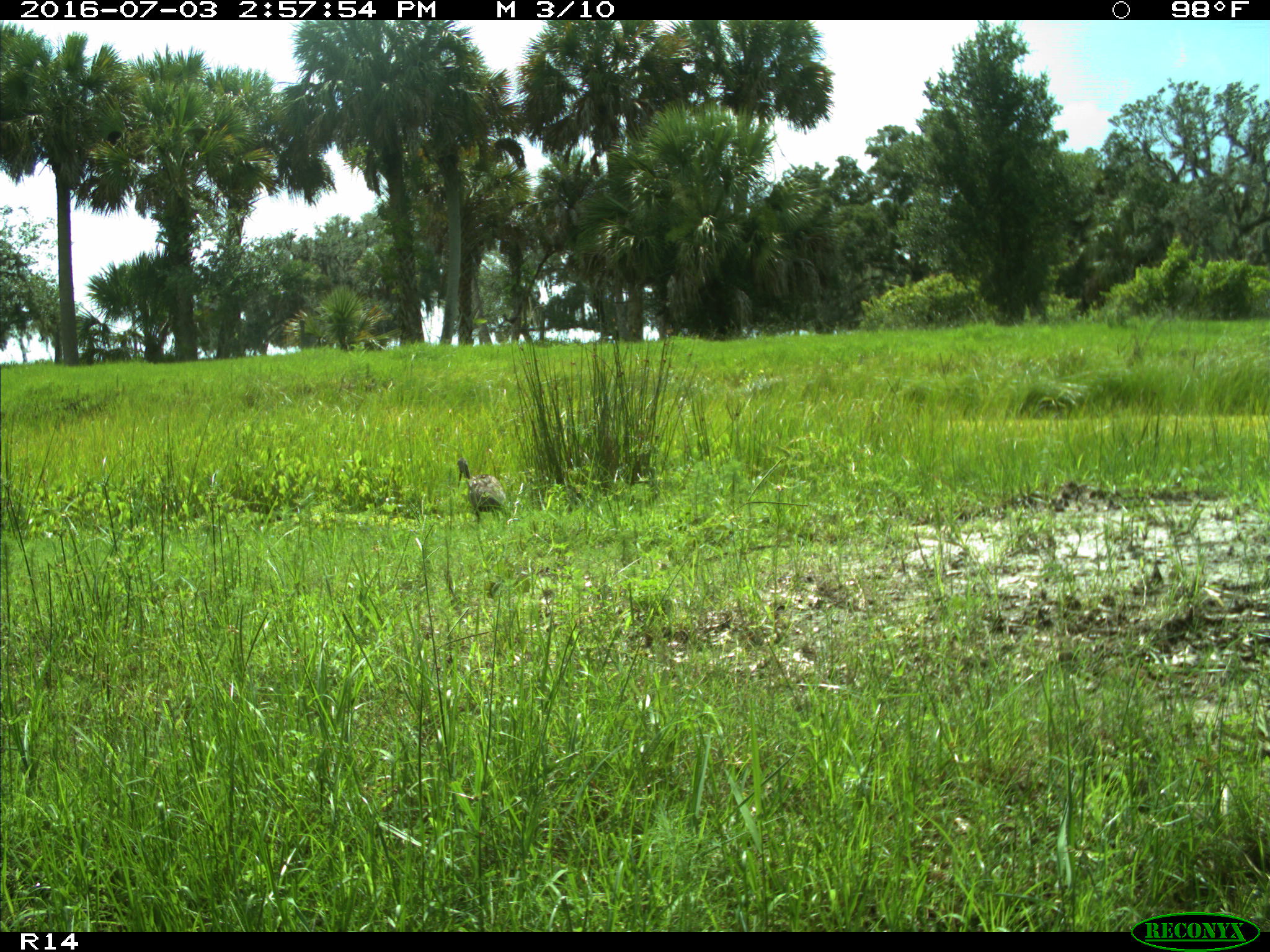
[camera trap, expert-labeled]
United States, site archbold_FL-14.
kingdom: Animalia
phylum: Chordata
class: Aves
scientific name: Aves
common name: birds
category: unidentified bird